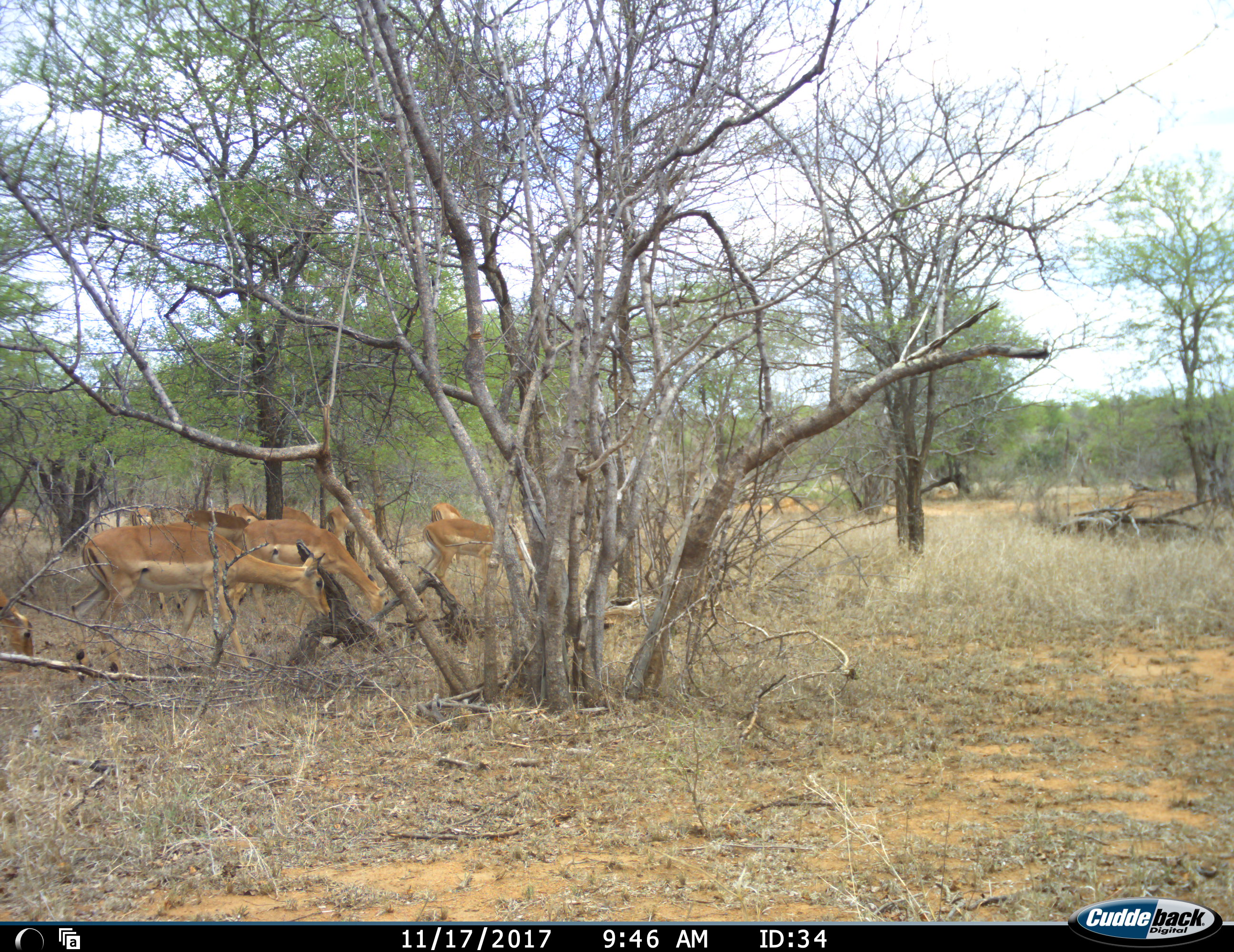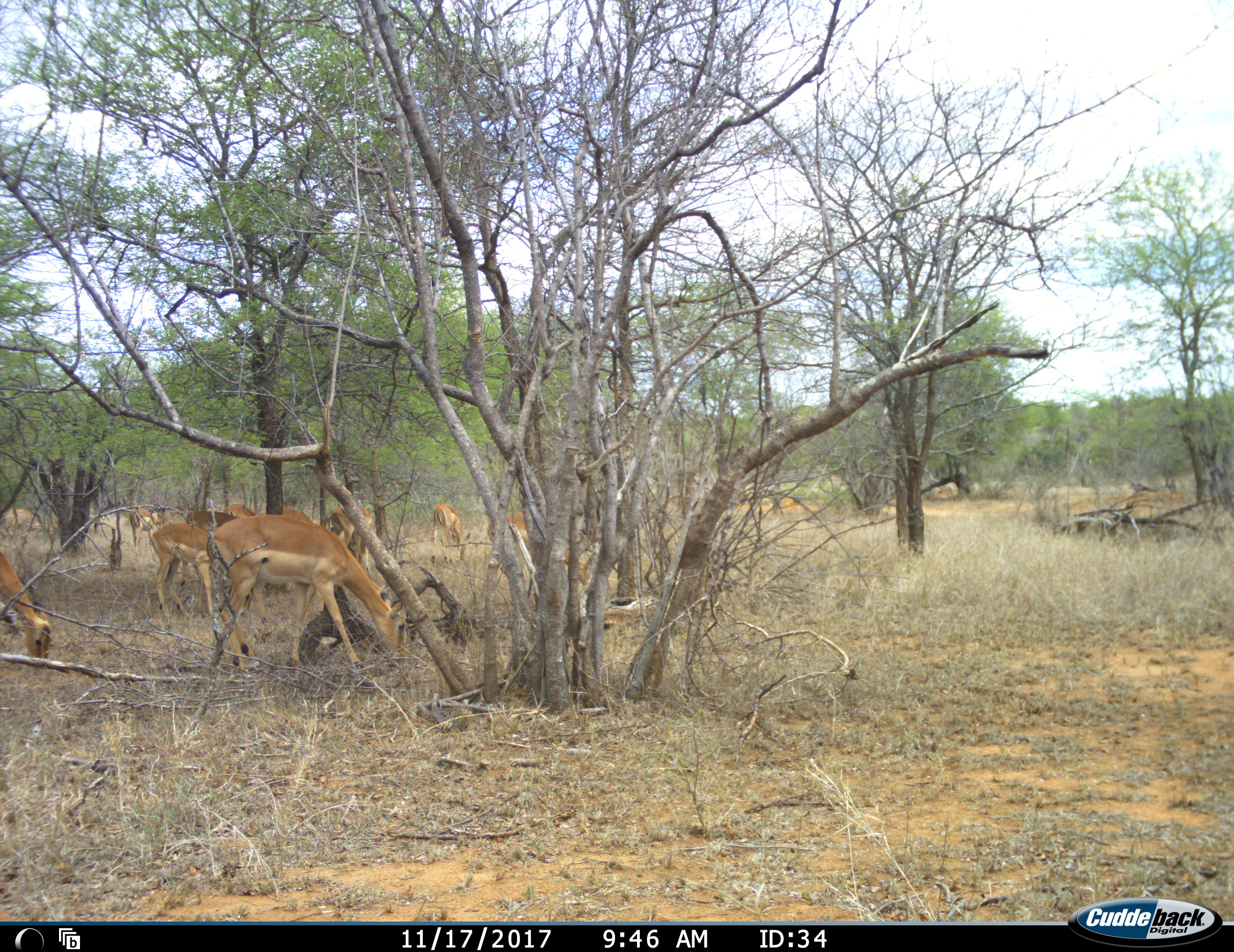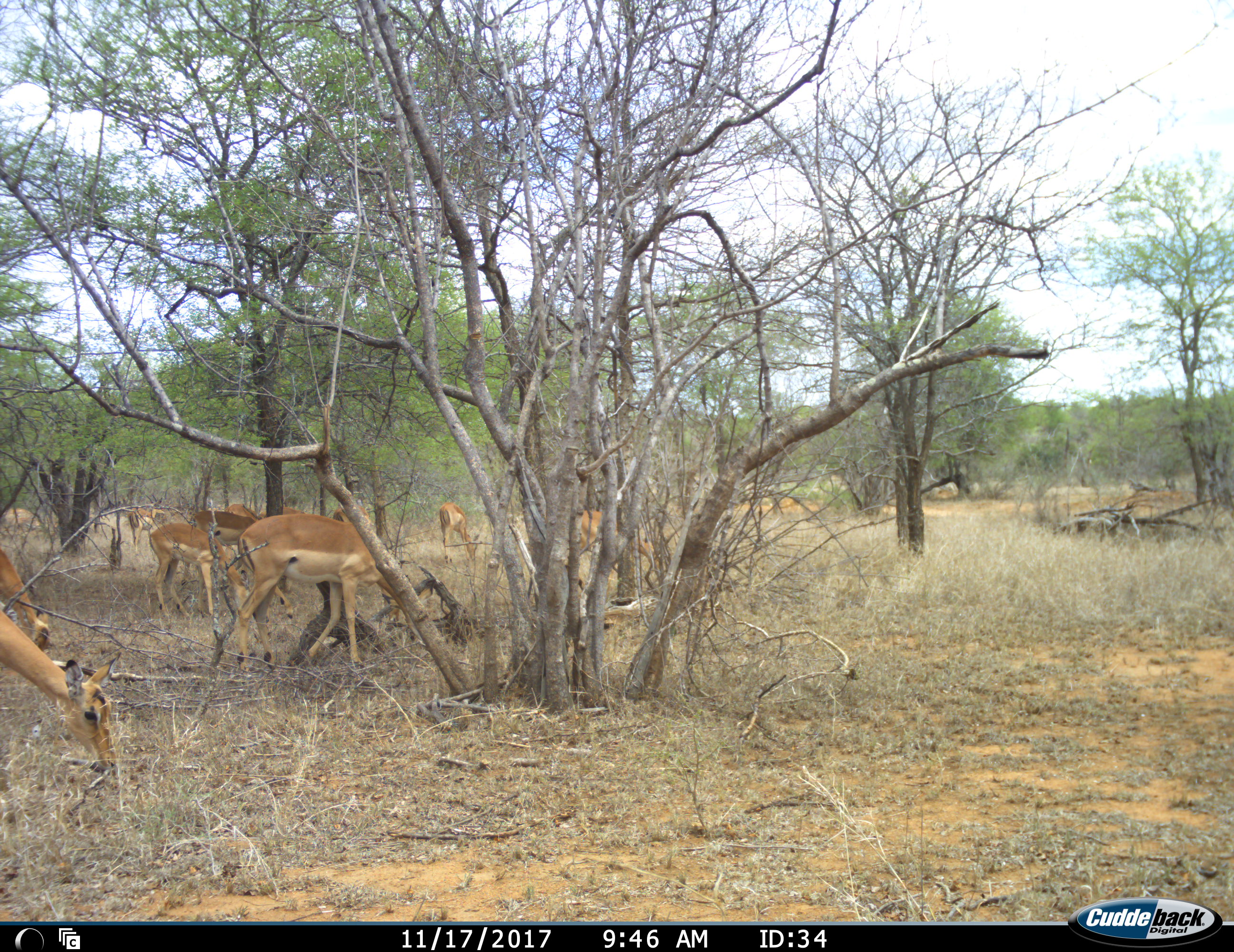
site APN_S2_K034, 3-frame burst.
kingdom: Animalia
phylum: Chordata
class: Mammalia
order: Artiodactyla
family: Bovidae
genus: Aepyceros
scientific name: Aepyceros melampus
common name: impala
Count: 11-50.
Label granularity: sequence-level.